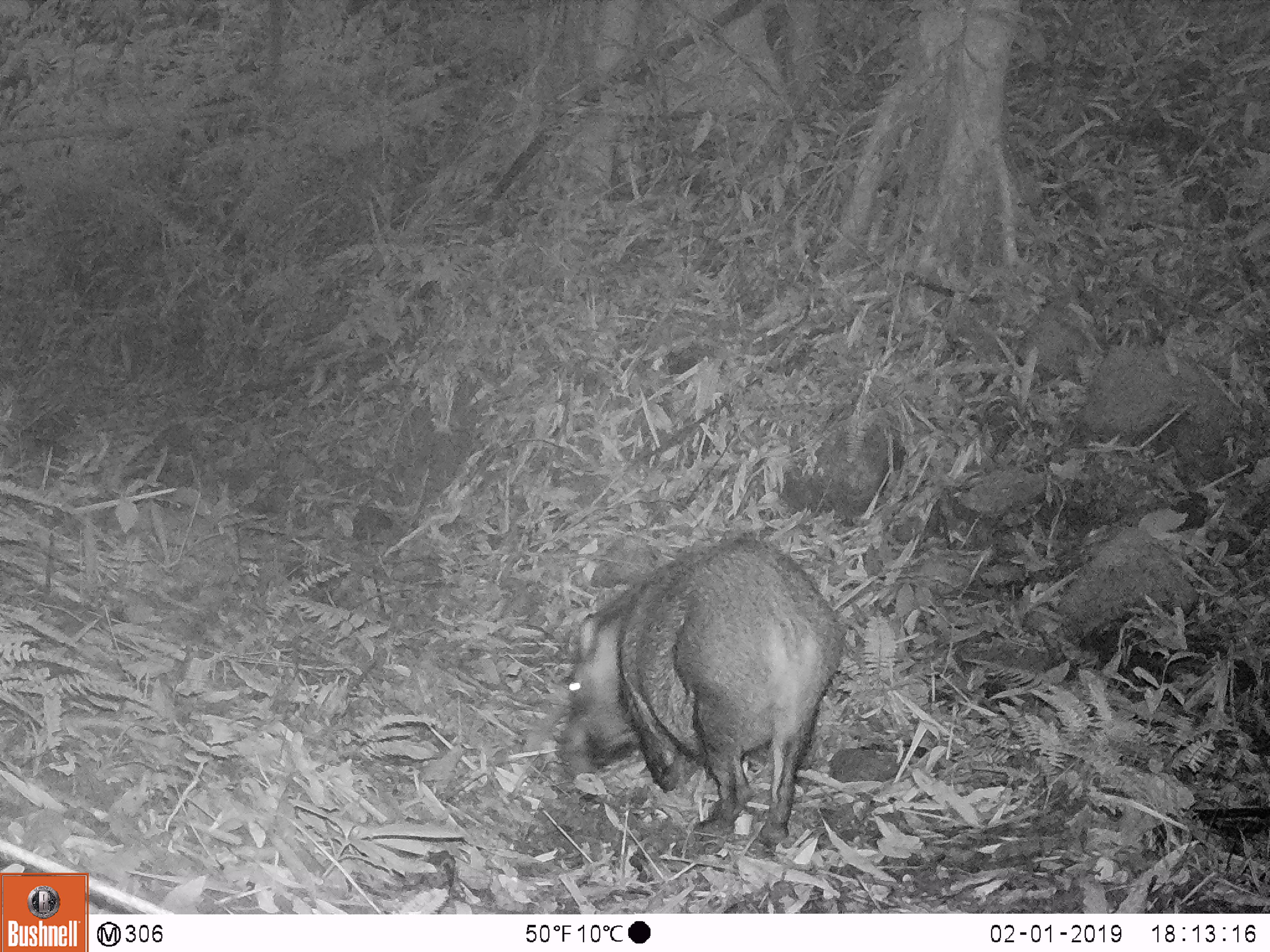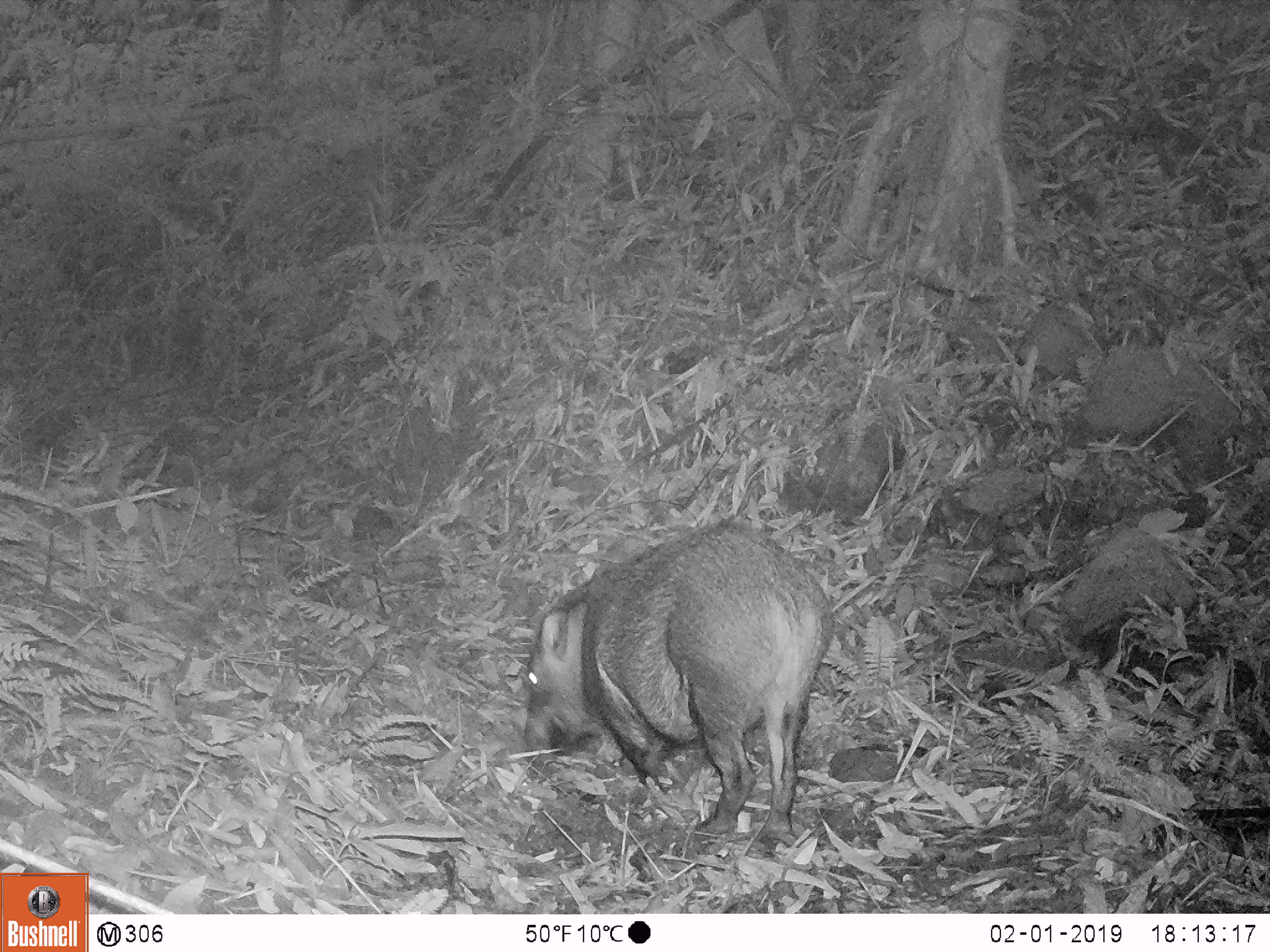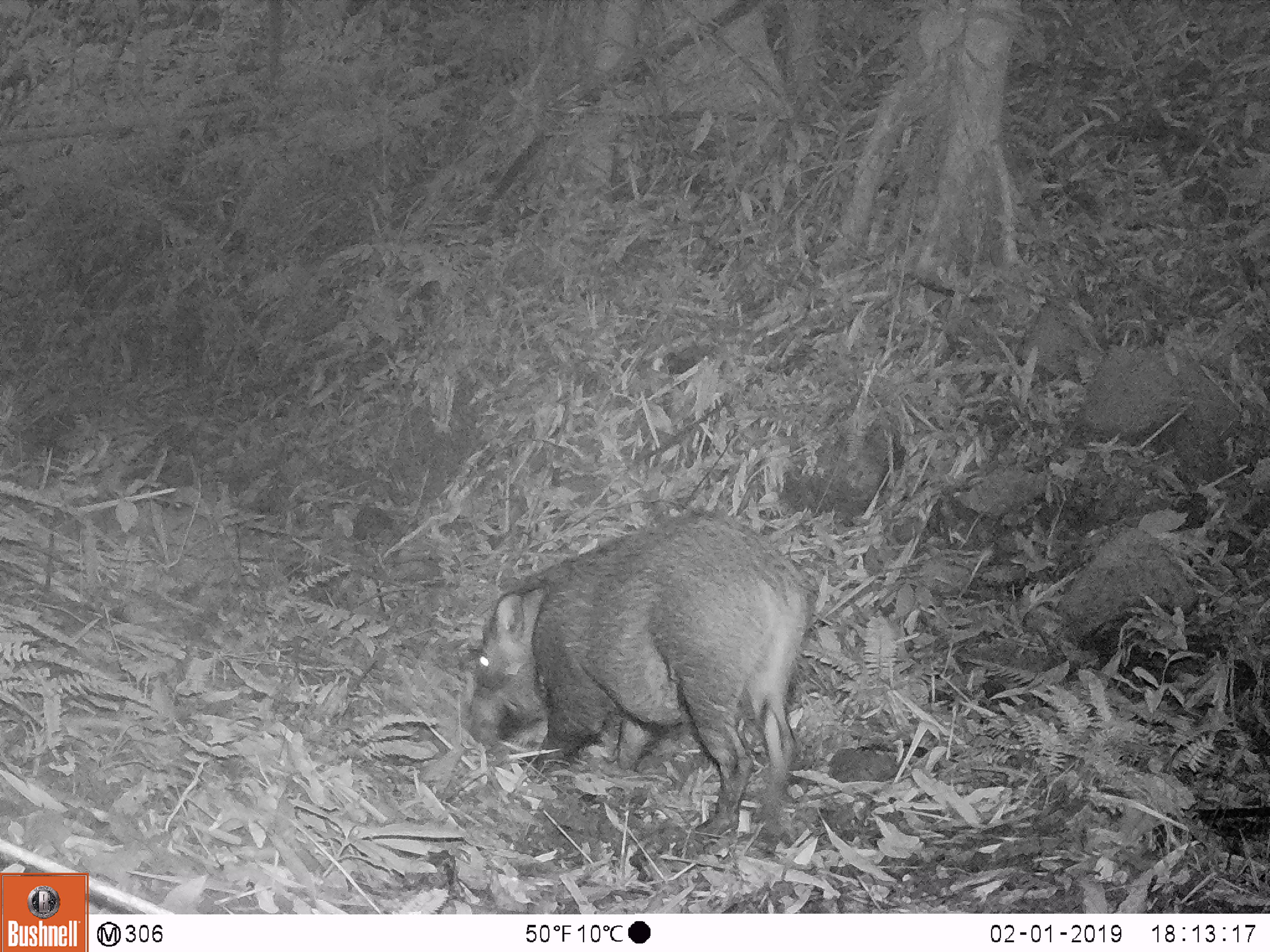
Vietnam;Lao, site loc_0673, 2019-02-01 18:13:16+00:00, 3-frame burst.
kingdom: Animalia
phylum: Chordata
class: Mammalia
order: Artiodactyla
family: Suidae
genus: Sus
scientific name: Sus scrofa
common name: eurasian wild pig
Eurasian wild pig (Sus scrofa). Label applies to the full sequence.